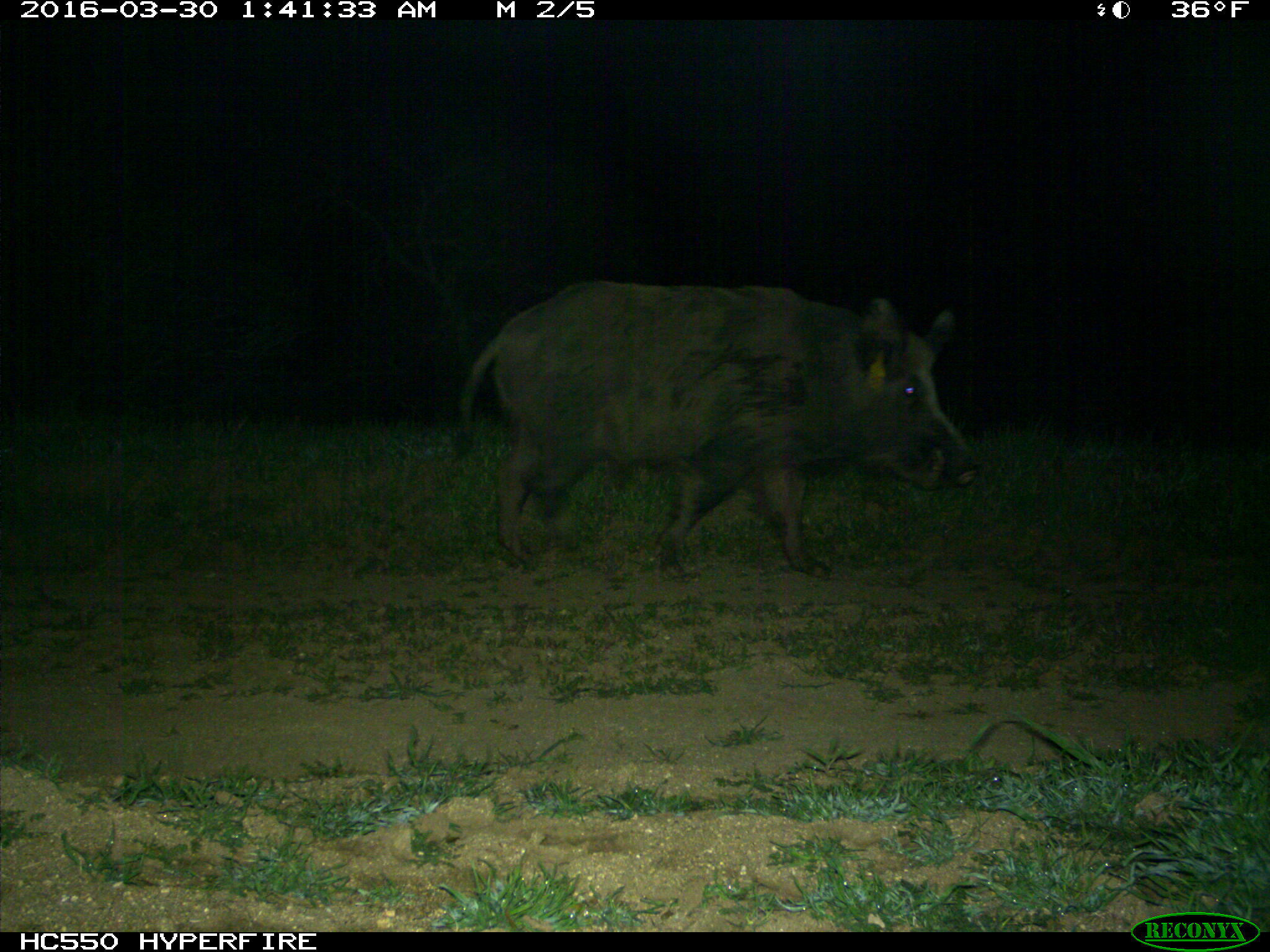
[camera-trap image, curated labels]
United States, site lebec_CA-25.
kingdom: Animalia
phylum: Chordata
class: Mammalia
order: Artiodactyla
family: Suidae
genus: Sus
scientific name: Sus scrofa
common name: wild boar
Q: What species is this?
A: Sus scrofa (wild boar).